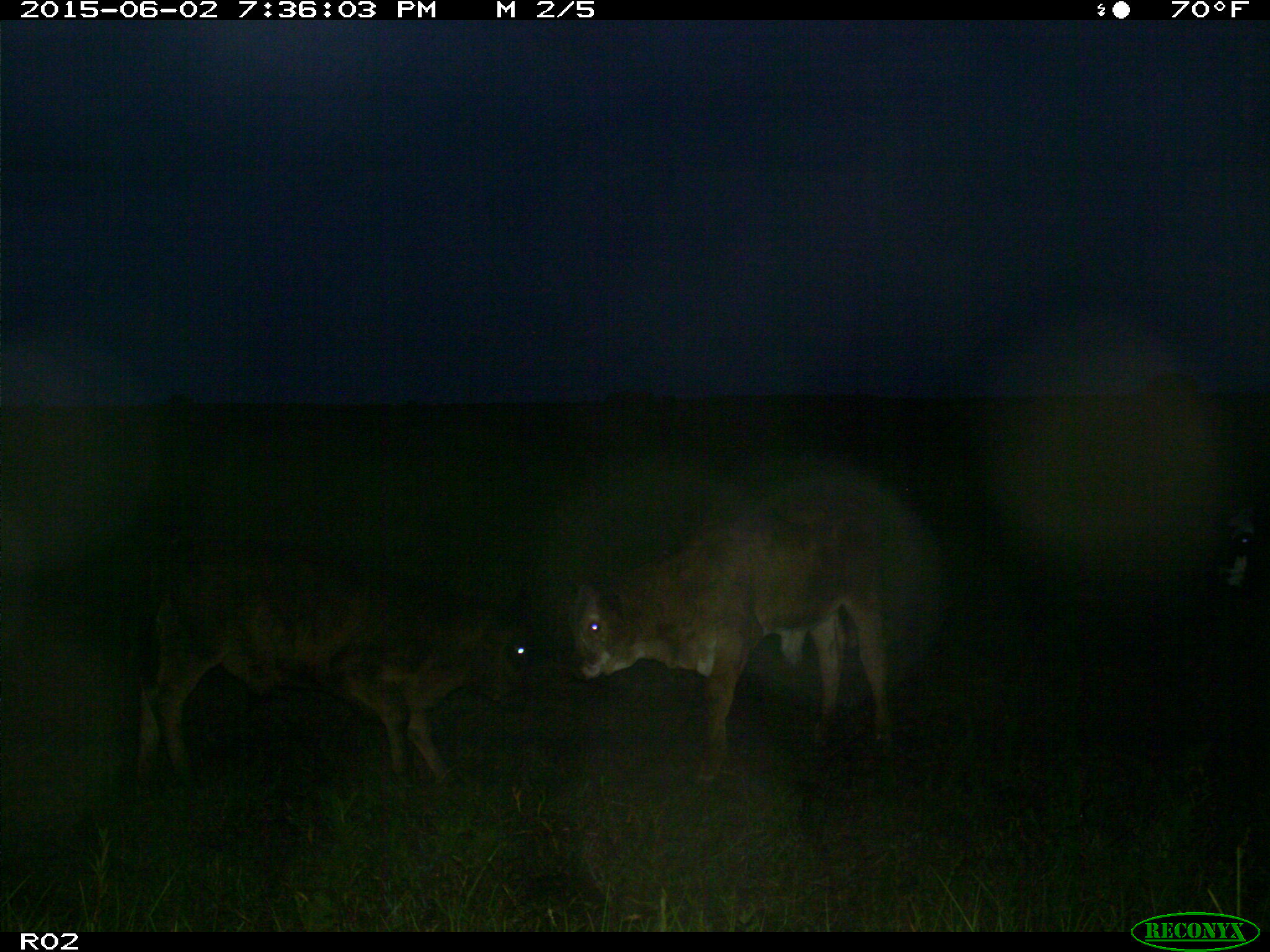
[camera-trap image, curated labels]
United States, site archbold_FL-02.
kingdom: Animalia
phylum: Chordata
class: Mammalia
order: Artiodactyla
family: Bovidae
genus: Bos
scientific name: Bos taurus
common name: domestic cow